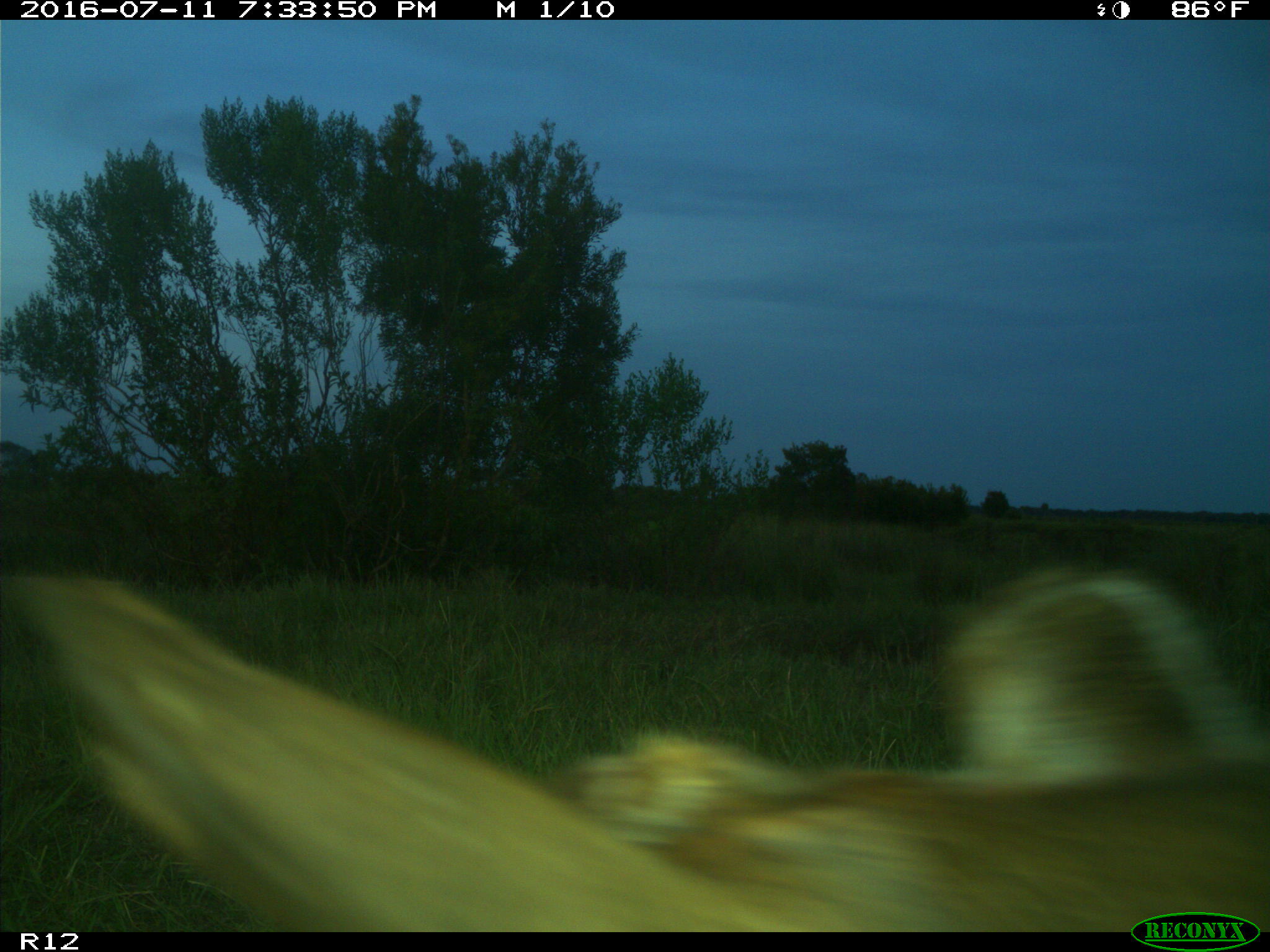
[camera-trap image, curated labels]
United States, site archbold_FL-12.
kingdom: Animalia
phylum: Chordata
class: Mammalia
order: Artiodactyla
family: Bovidae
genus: Bos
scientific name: Bos taurus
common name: domestic cow